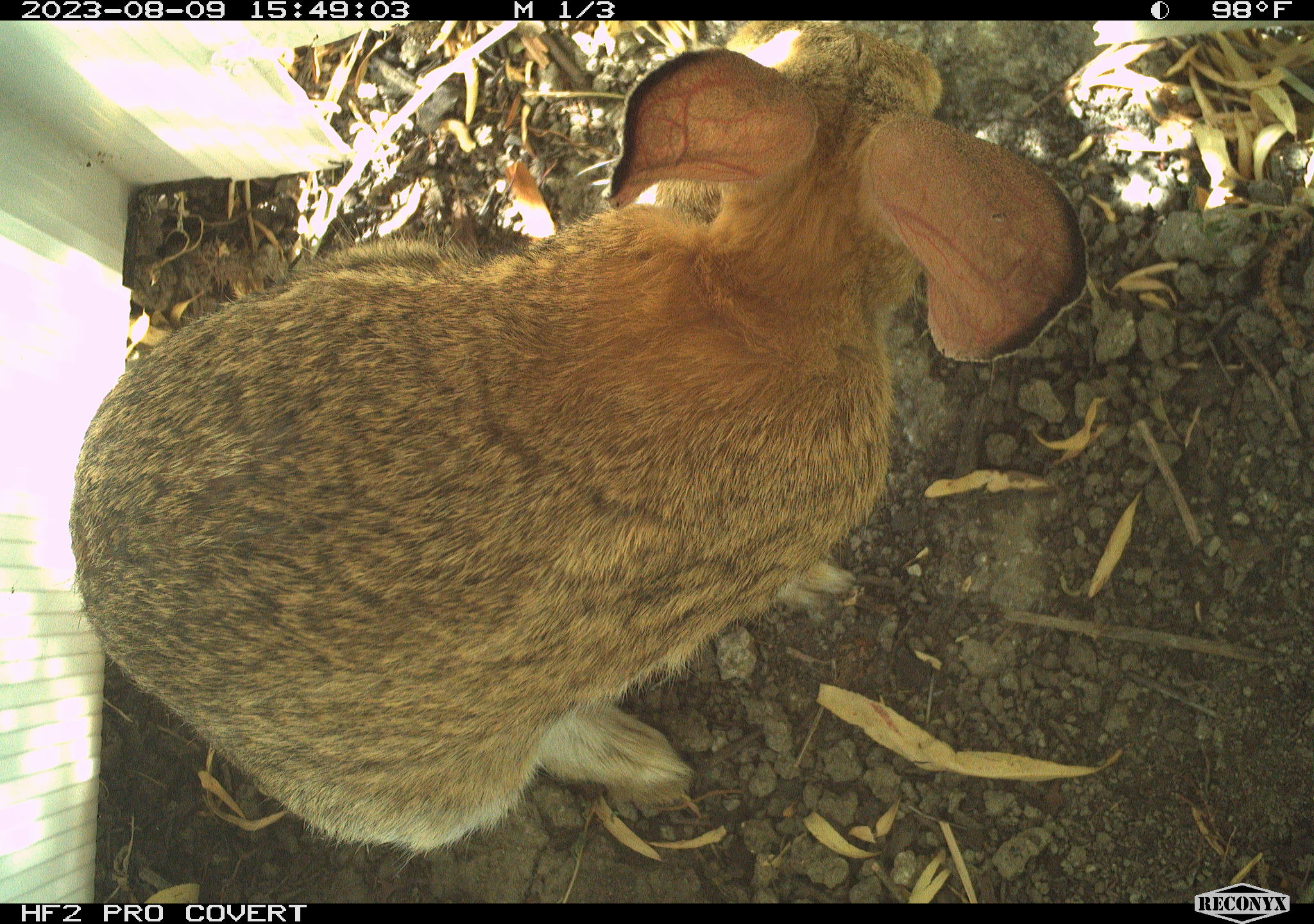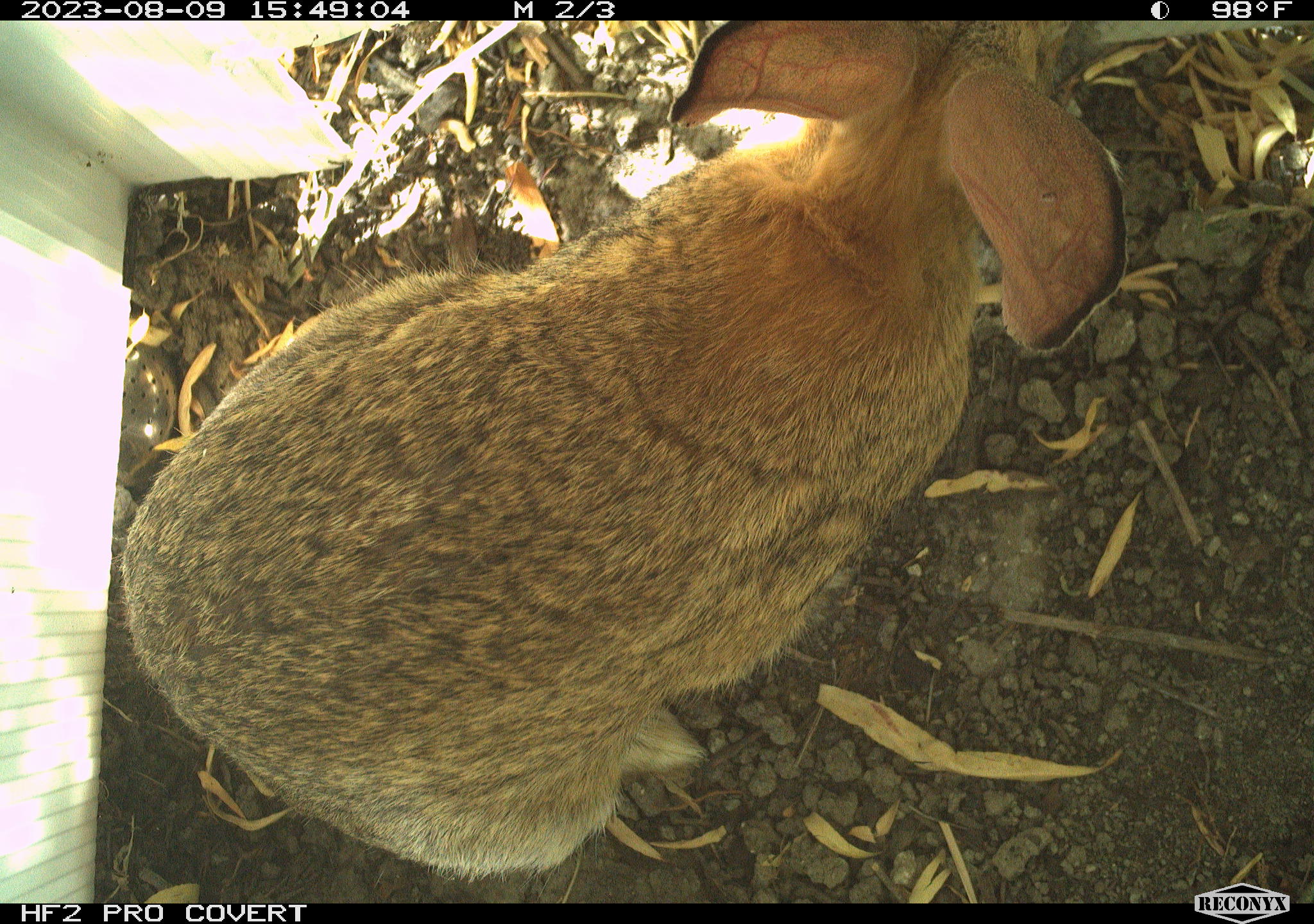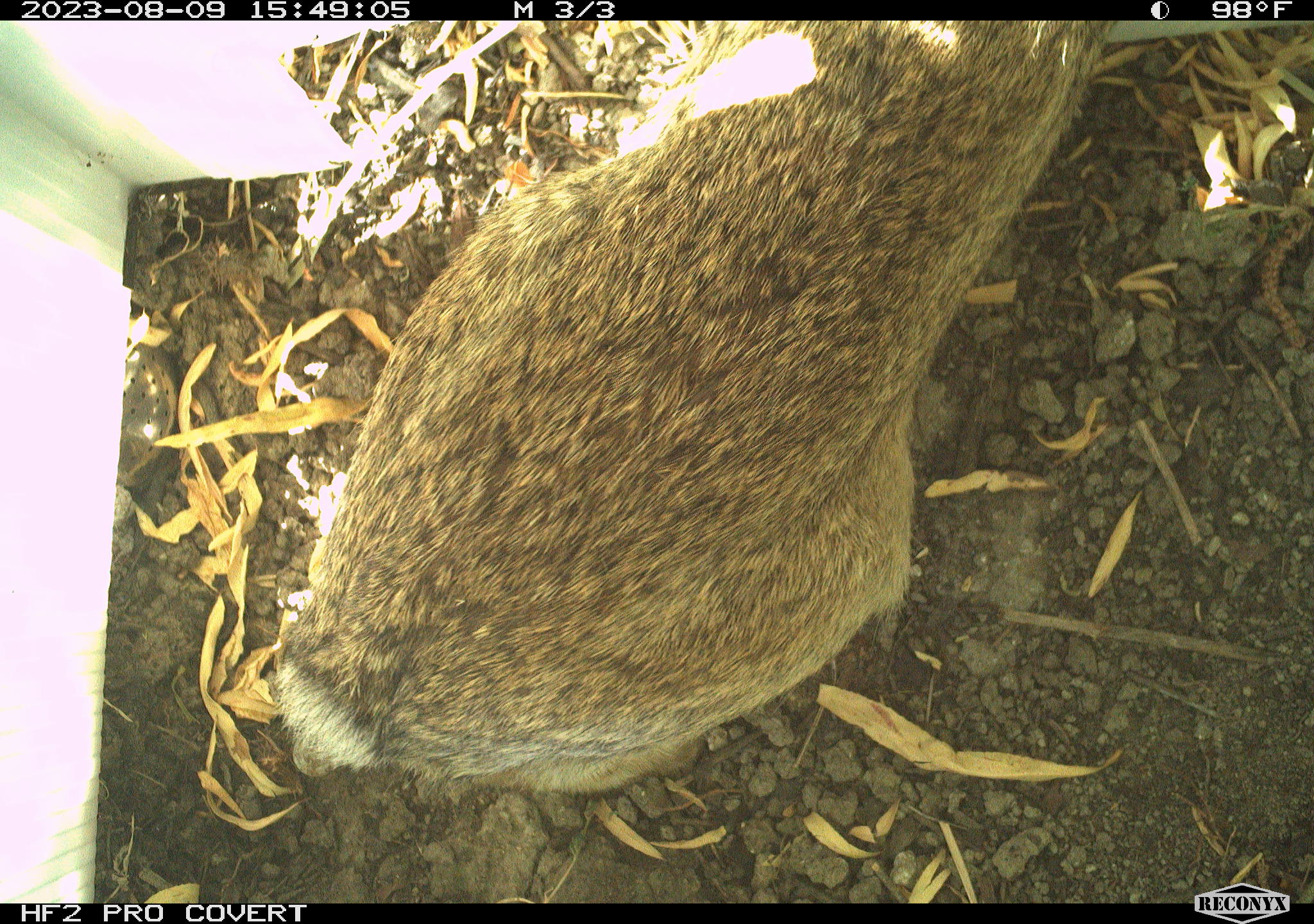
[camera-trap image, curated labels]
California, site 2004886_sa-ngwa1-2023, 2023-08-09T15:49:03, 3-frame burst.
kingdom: Animalia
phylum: Chordata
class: Mammalia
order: Lagomorpha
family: Leporidae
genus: Sylvilagus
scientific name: Sylvilagus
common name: cottontail rabbits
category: sylvilagus species